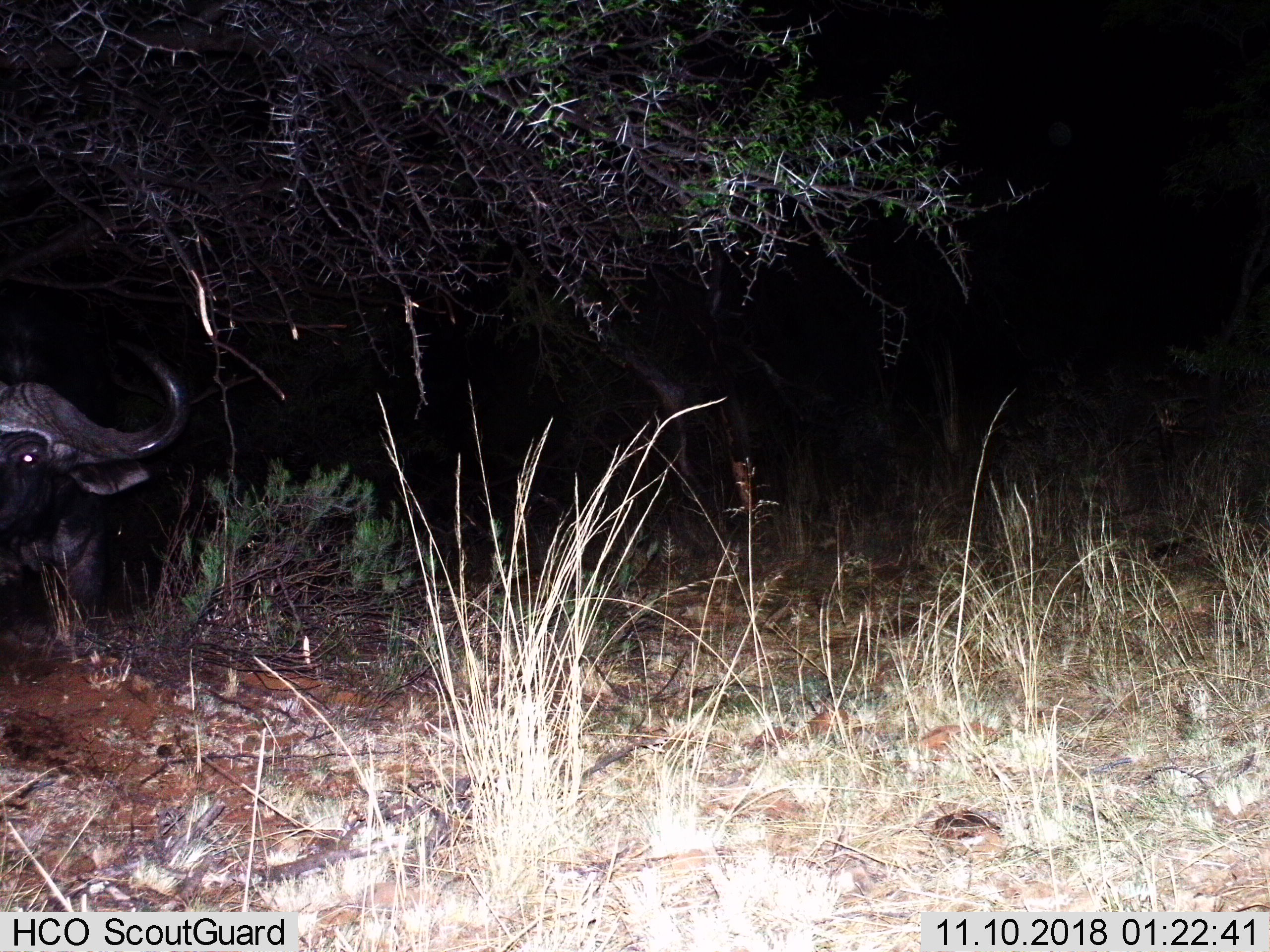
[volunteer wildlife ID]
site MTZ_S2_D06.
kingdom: Animalia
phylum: Chordata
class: Mammalia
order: Artiodactyla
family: Bovidae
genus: Syncerus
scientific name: Syncerus caffer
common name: african buffalo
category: buffalo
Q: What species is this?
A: Buffalo (african buffalo) (Syncerus caffer).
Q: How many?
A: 1.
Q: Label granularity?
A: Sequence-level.